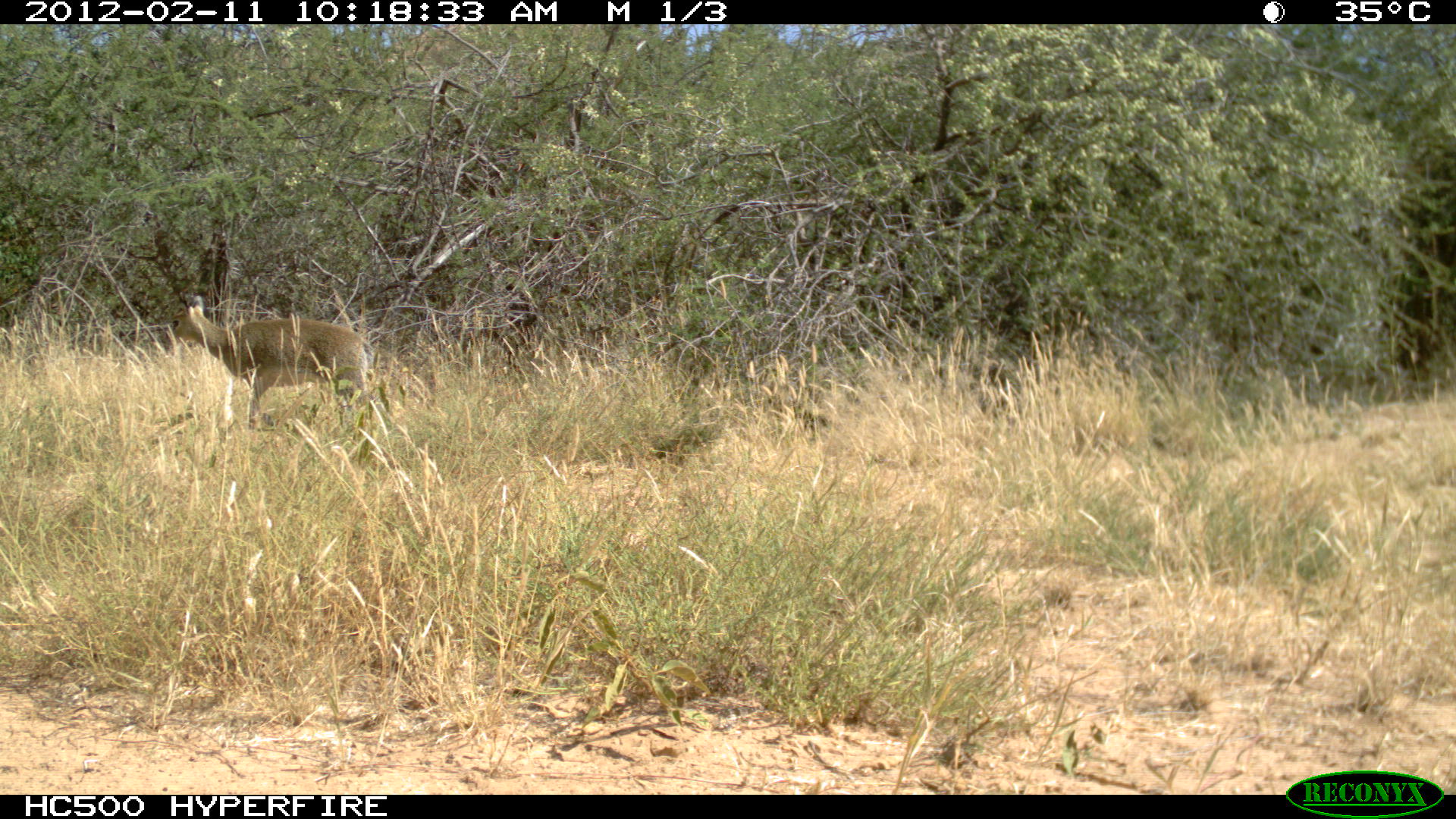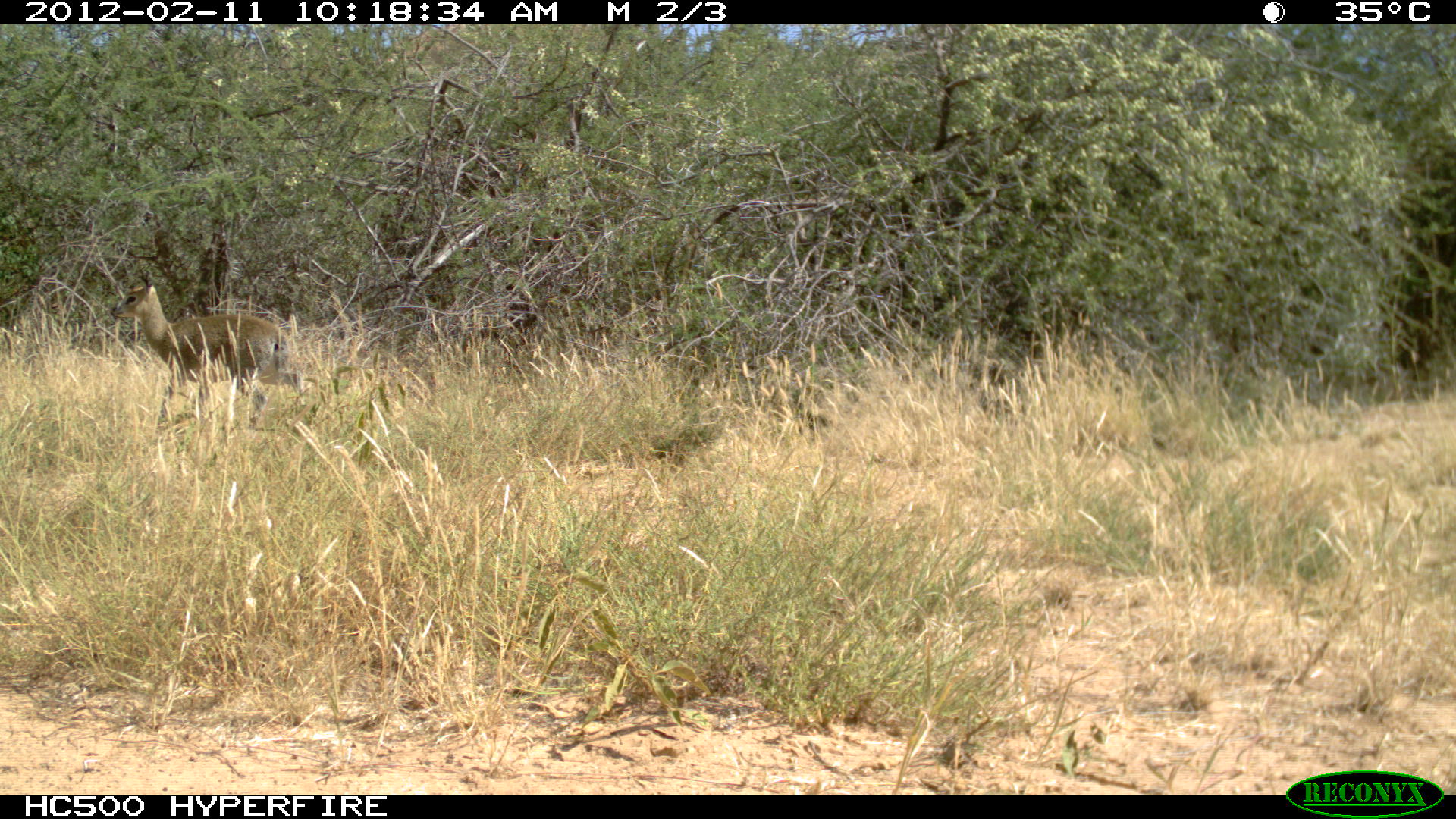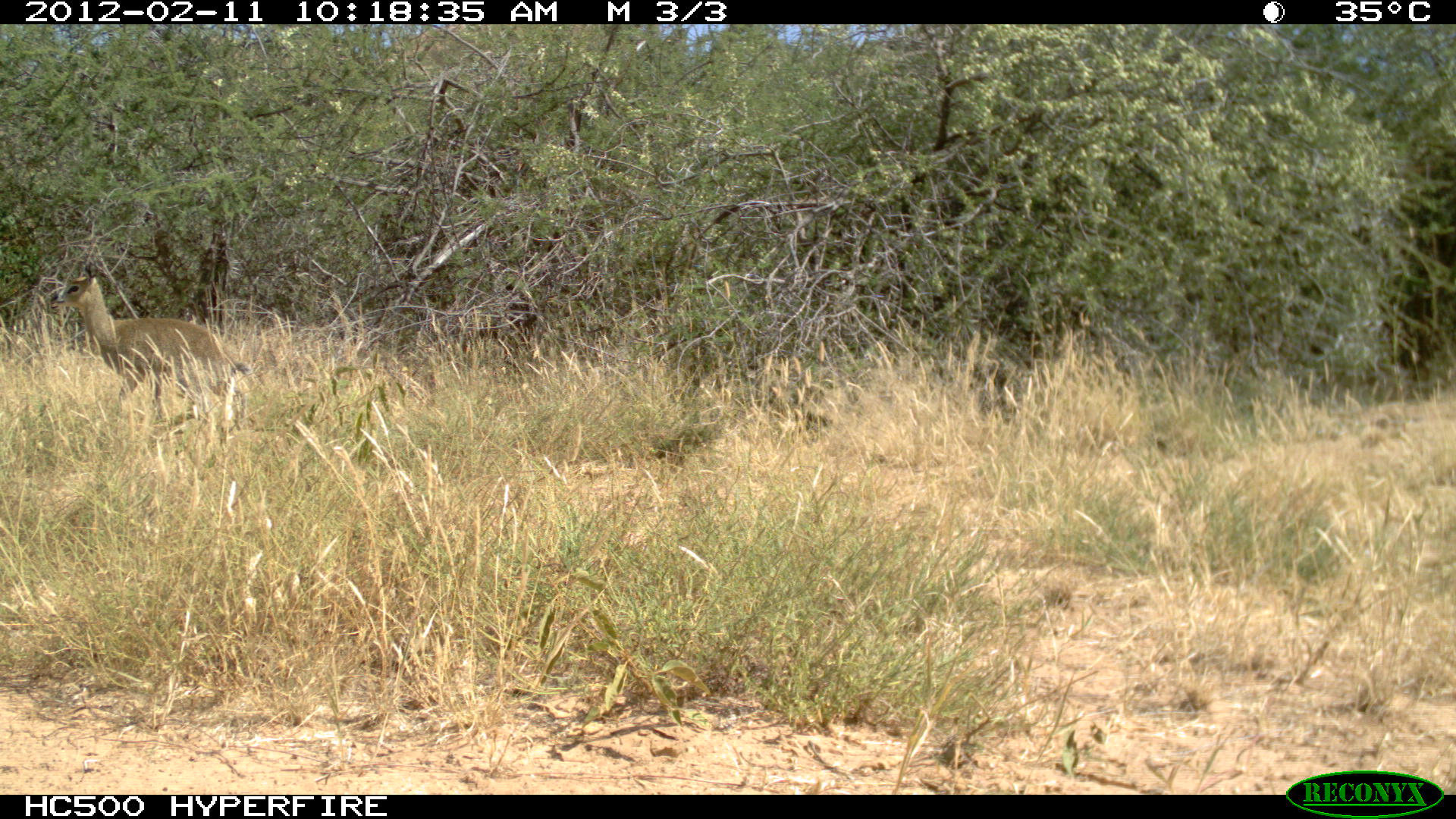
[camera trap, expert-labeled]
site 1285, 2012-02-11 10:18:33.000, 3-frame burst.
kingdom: Animalia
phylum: Chordata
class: Mammalia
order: Artiodactyla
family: Bovidae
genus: Sylvicapra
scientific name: Sylvicapra grimmia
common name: bush duiker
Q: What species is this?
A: Sylvicapra grimmia (bush duiker).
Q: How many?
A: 1.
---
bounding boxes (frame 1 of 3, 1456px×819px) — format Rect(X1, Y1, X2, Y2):
sylvicapra grimmia: Rect(170, 292, 377, 432)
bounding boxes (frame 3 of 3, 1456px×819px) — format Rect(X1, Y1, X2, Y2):
sylvicapra grimmia: Rect(47, 265, 234, 427)